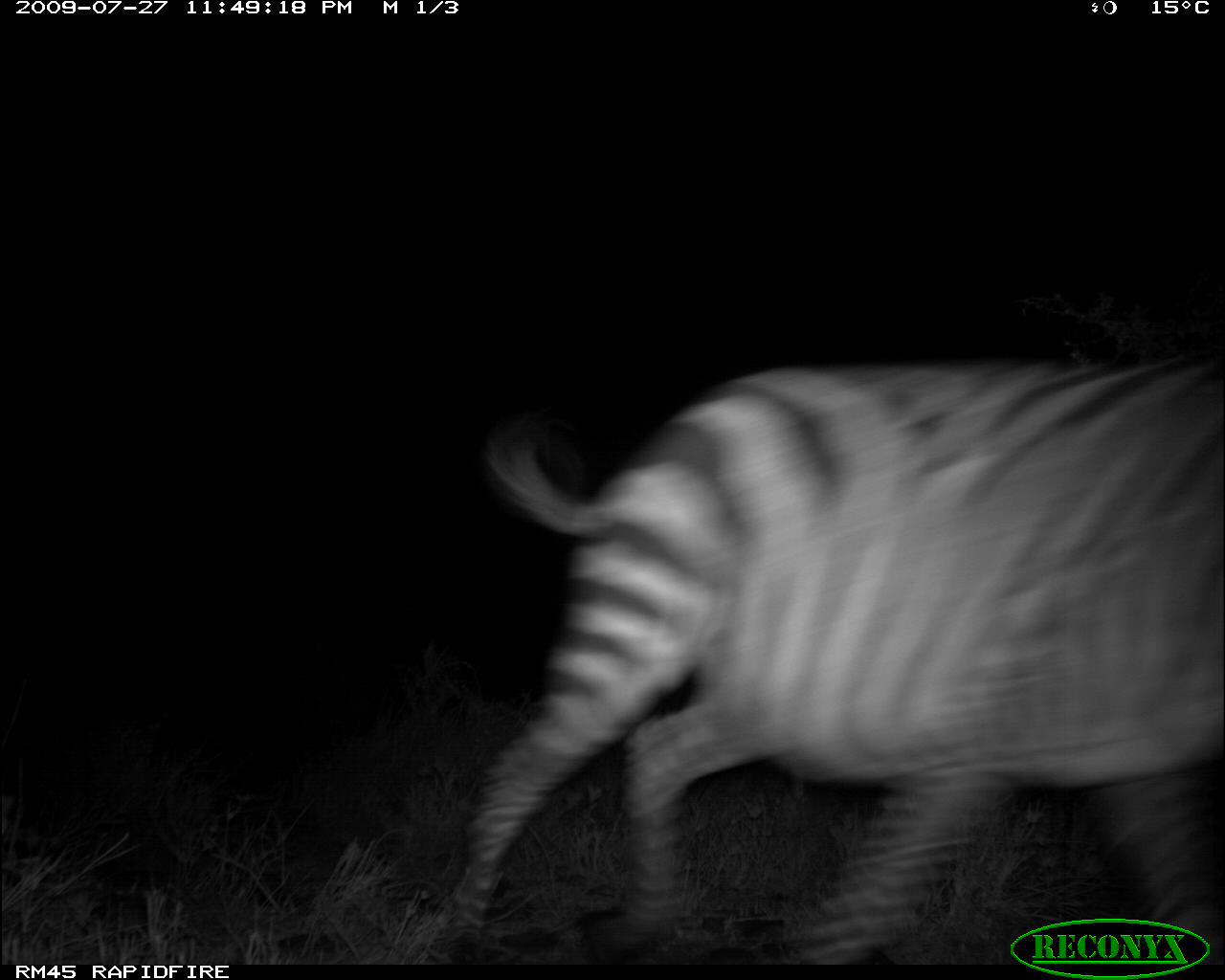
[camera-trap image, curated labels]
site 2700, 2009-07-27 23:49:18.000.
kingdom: Animalia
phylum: Chordata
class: Mammalia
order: Perissodactyla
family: Equidae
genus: Equus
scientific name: Equus quagga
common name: plains zebra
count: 1